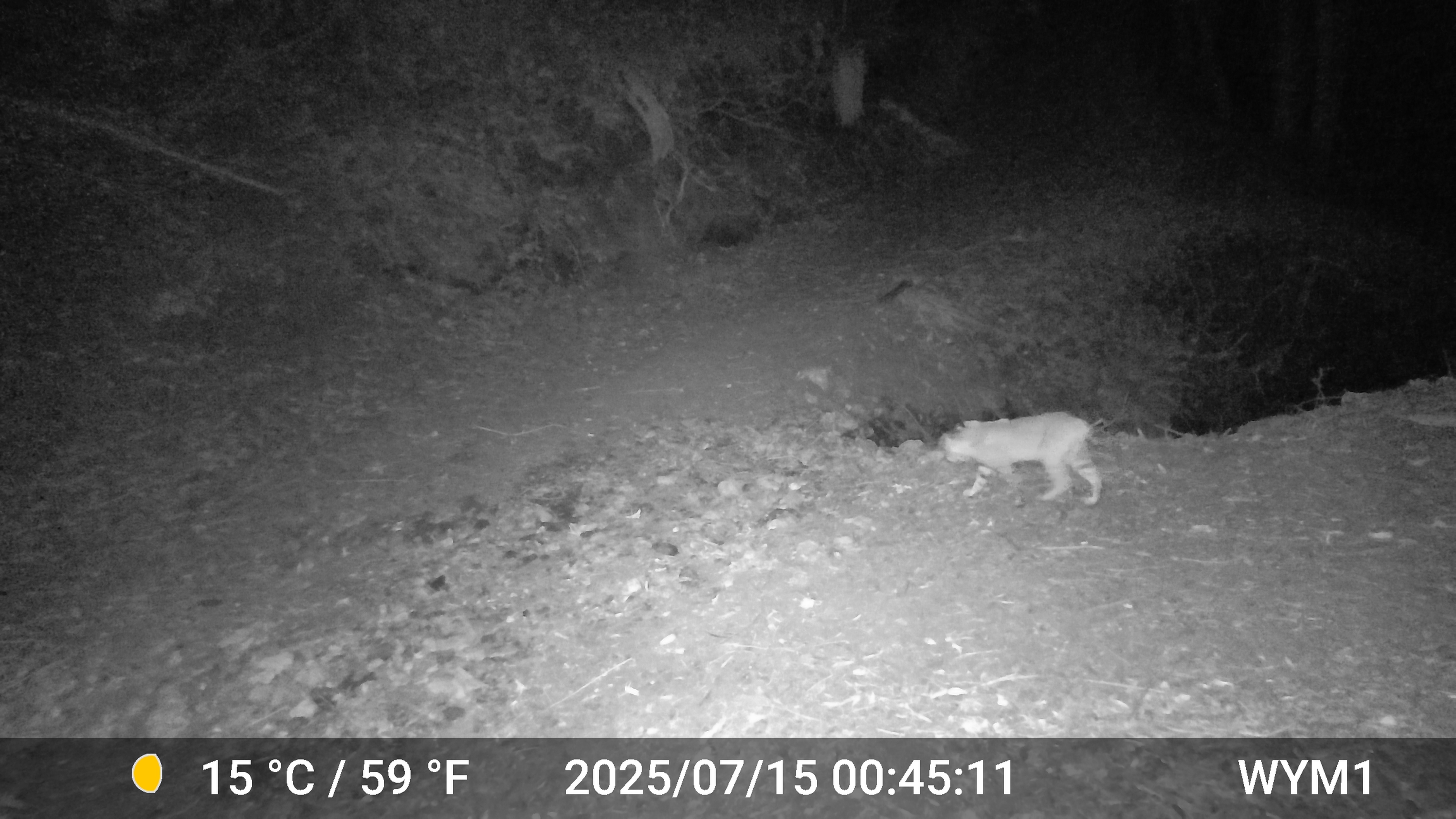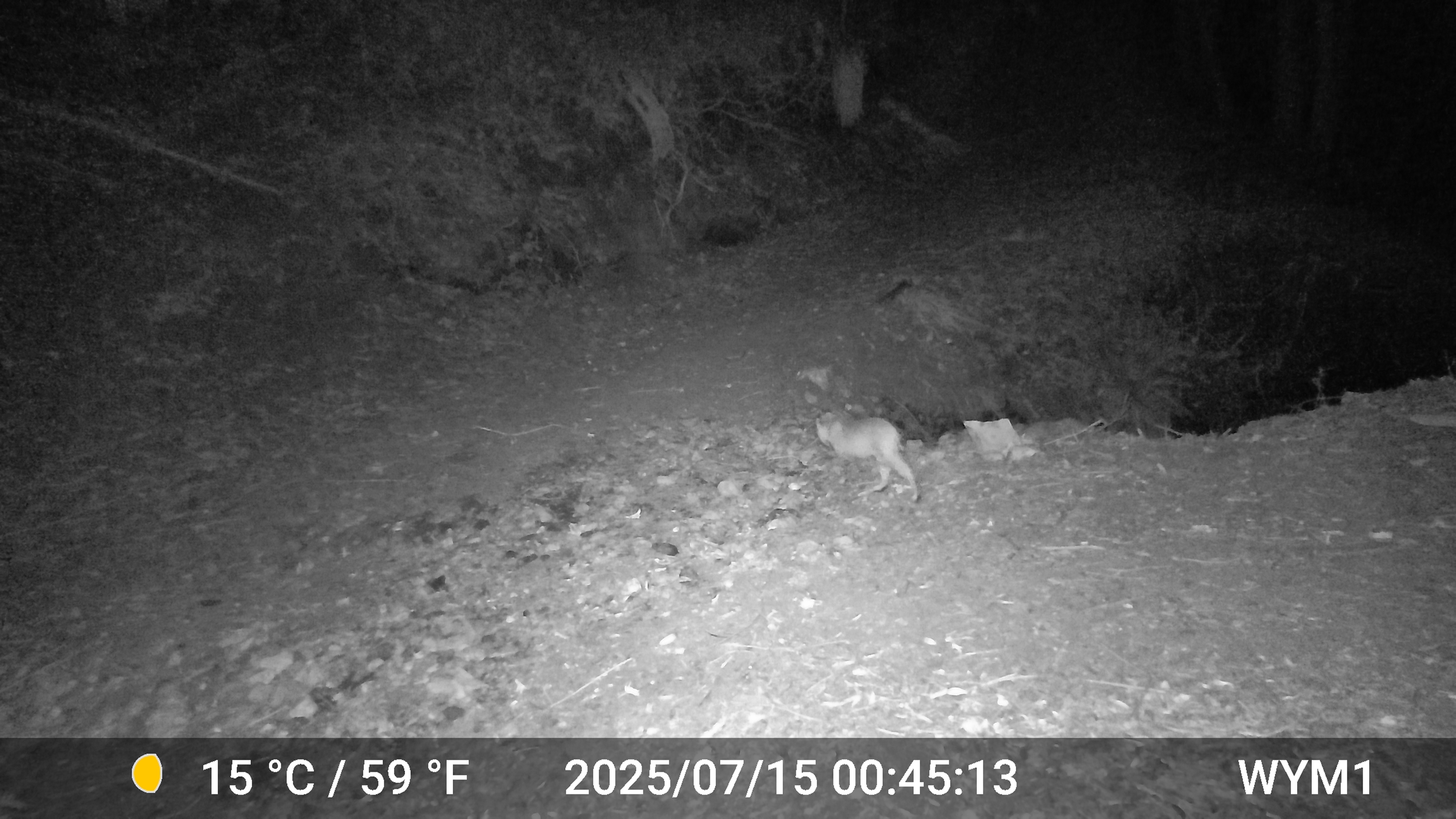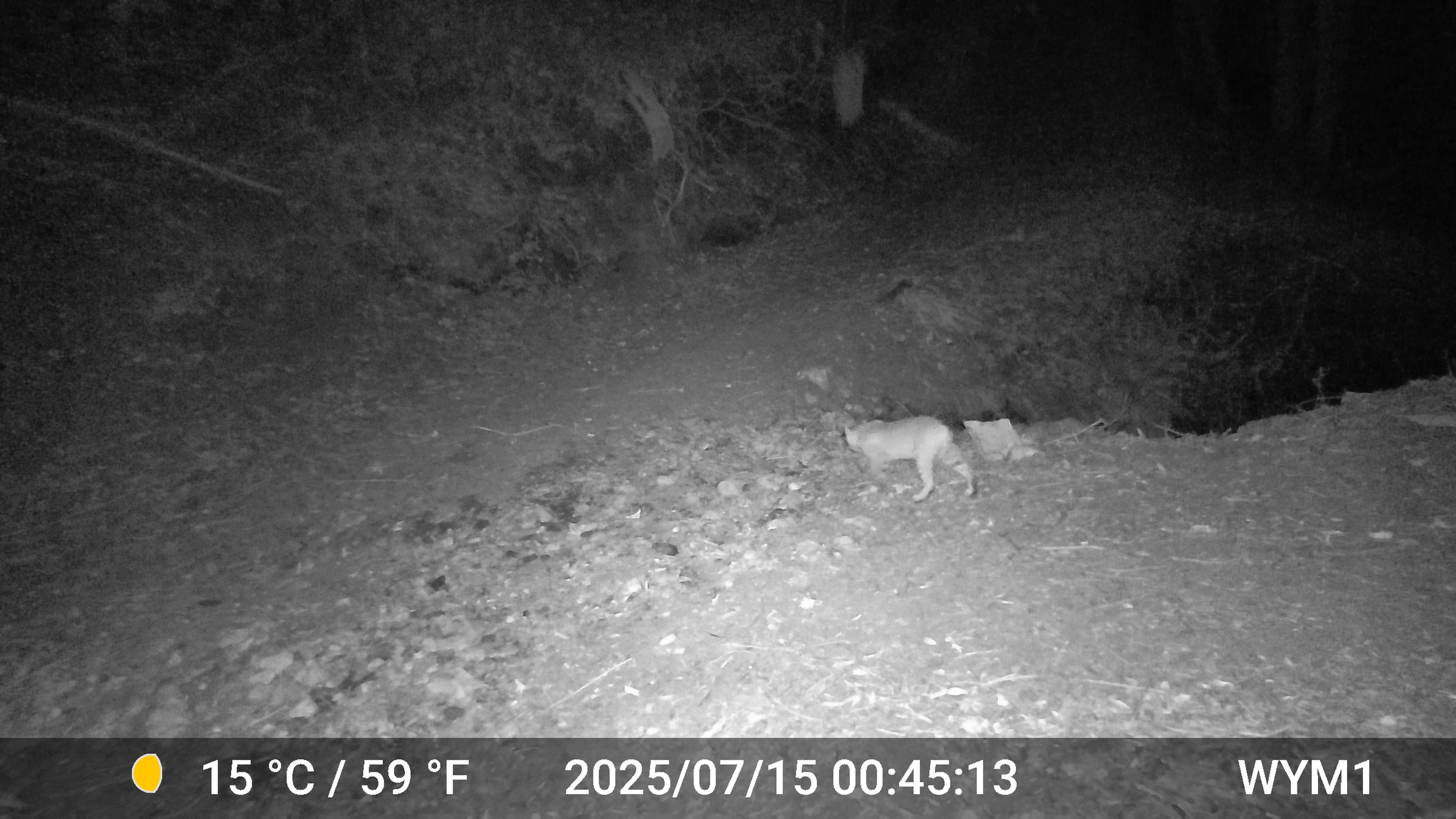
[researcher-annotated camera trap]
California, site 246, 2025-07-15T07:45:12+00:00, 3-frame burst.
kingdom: Animalia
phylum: Chordata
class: Mammalia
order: Carnivora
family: Felidae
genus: Lynx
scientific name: Lynx rufus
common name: bobcat